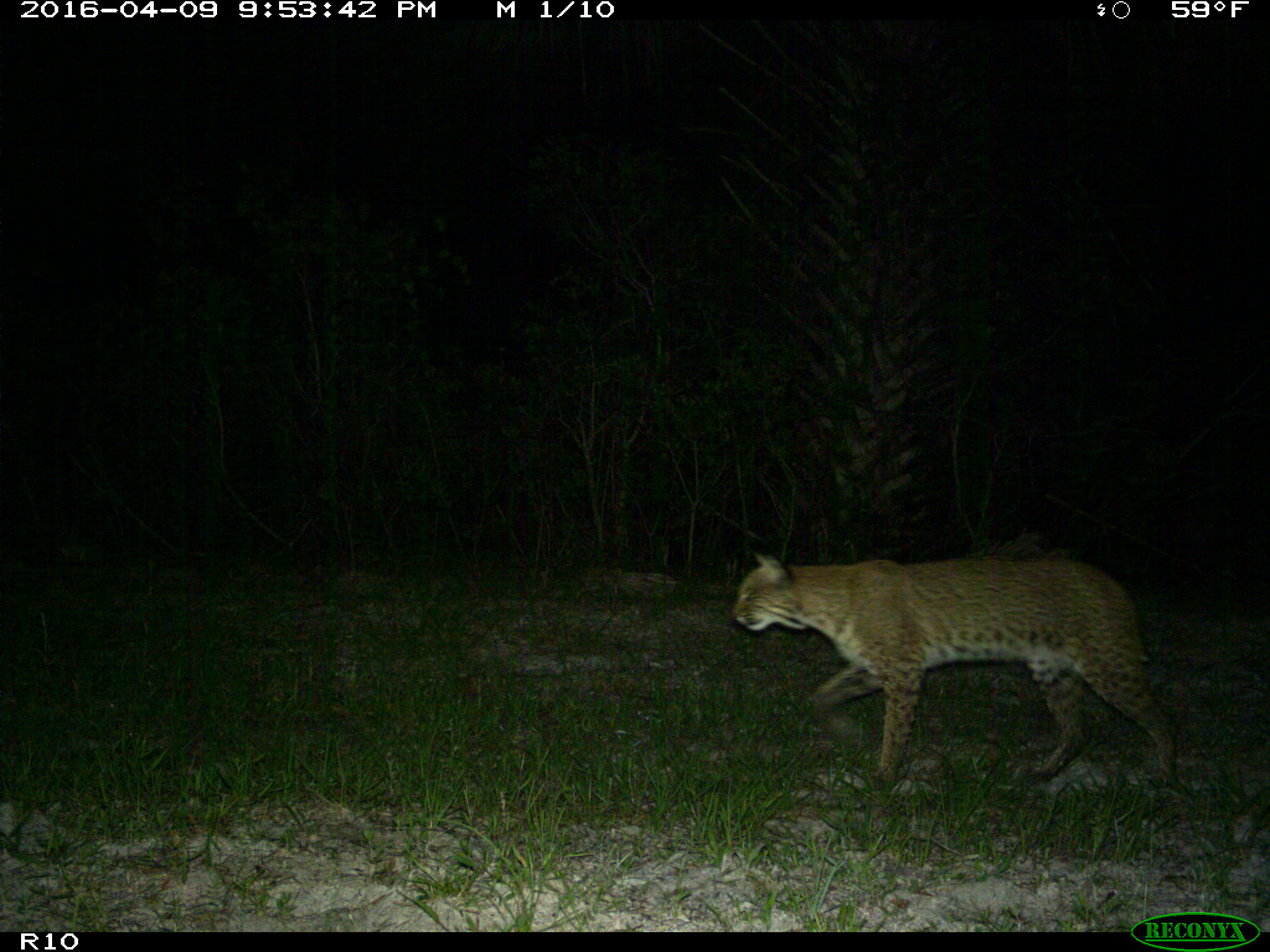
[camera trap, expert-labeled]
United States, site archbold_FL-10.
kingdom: Animalia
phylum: Chordata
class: Mammalia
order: Carnivora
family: Felidae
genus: Lynx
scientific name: Lynx rufus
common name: bobcat